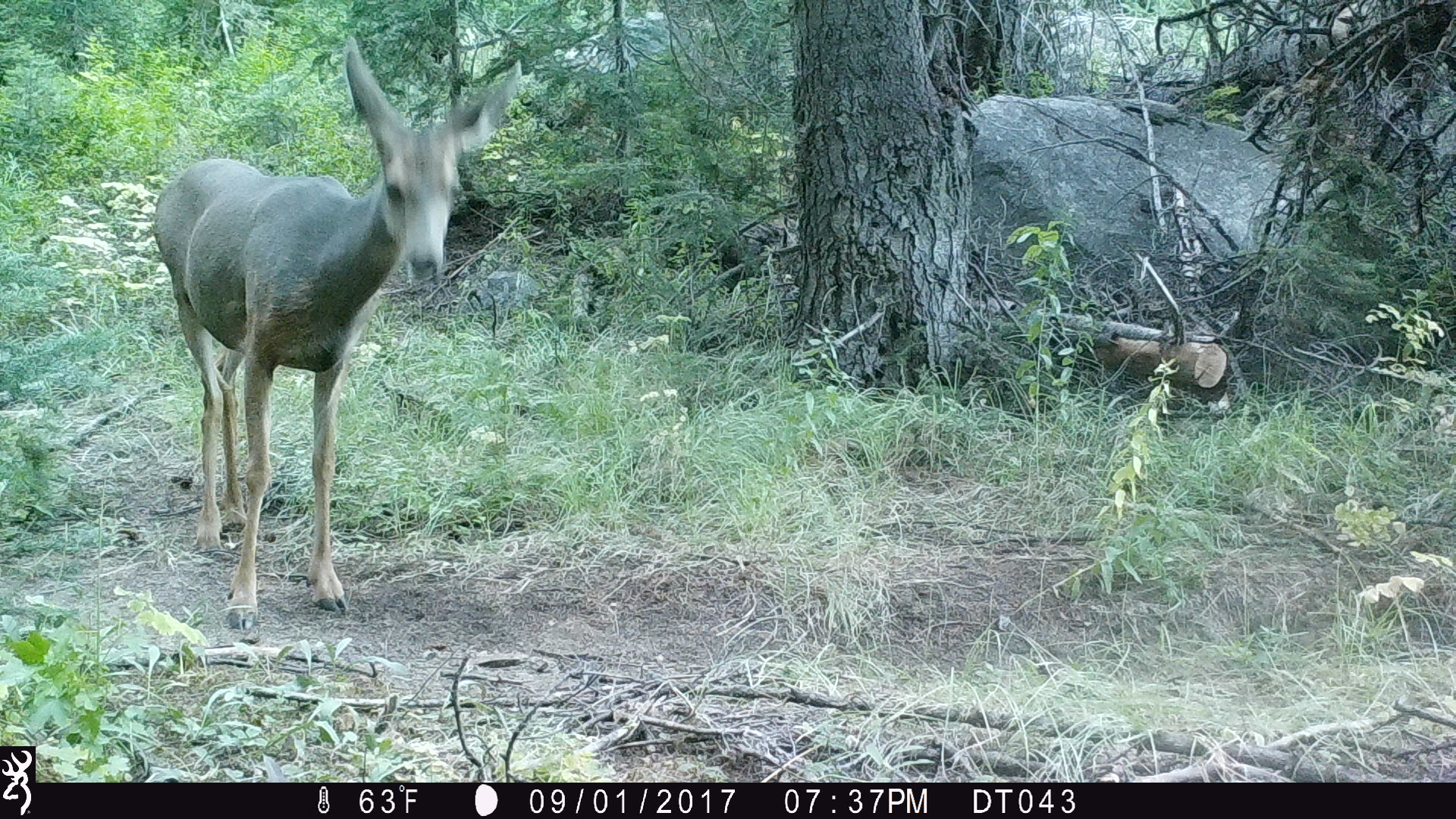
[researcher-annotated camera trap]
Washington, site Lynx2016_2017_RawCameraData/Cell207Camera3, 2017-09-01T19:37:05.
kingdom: Animalia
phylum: Chordata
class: Mammalia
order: Artiodactyla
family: Cervidae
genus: Odocoileus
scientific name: Odocoileus hemionus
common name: mule deer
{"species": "Odocoileus hemionus (mule deer)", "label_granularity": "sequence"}